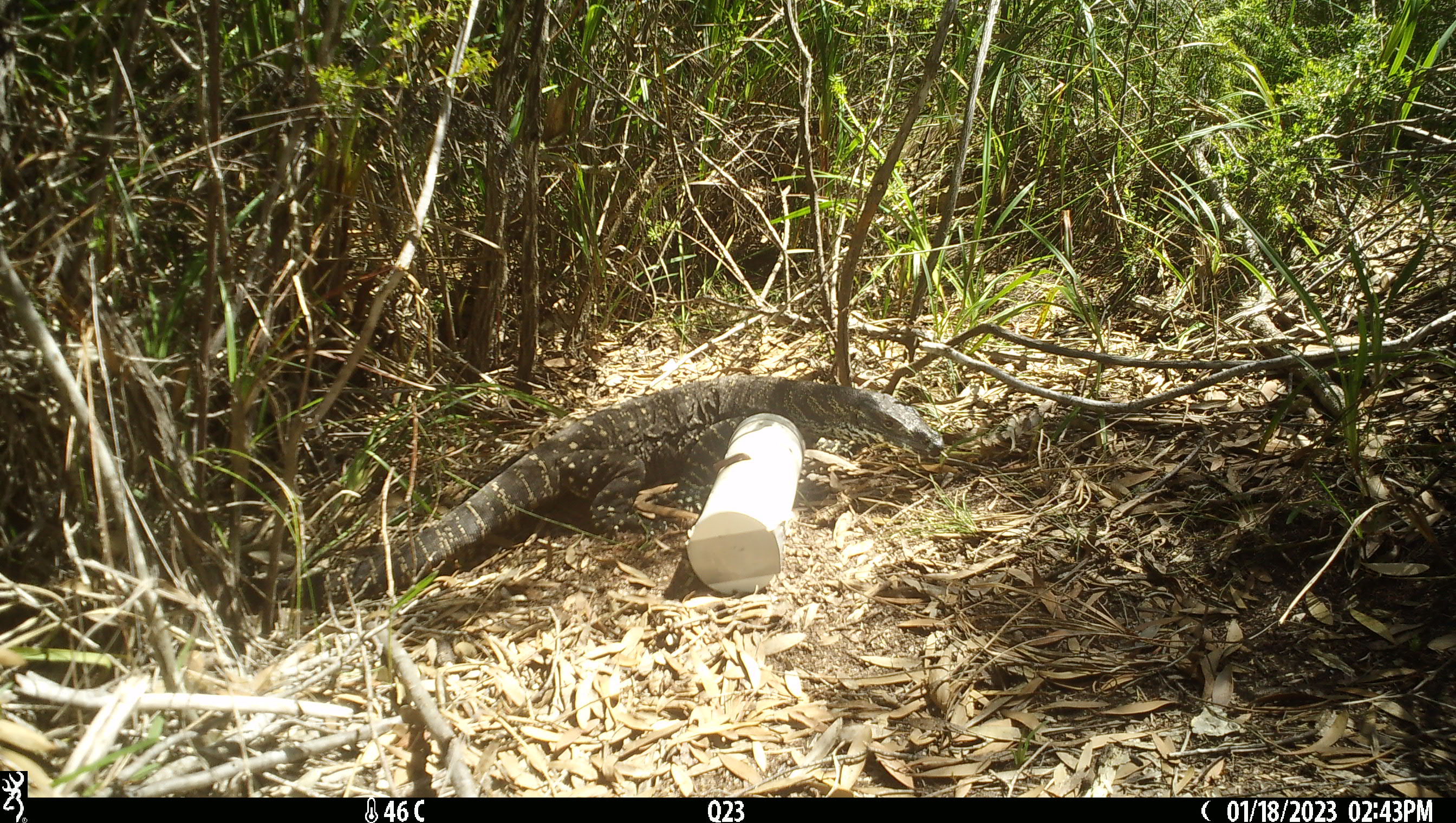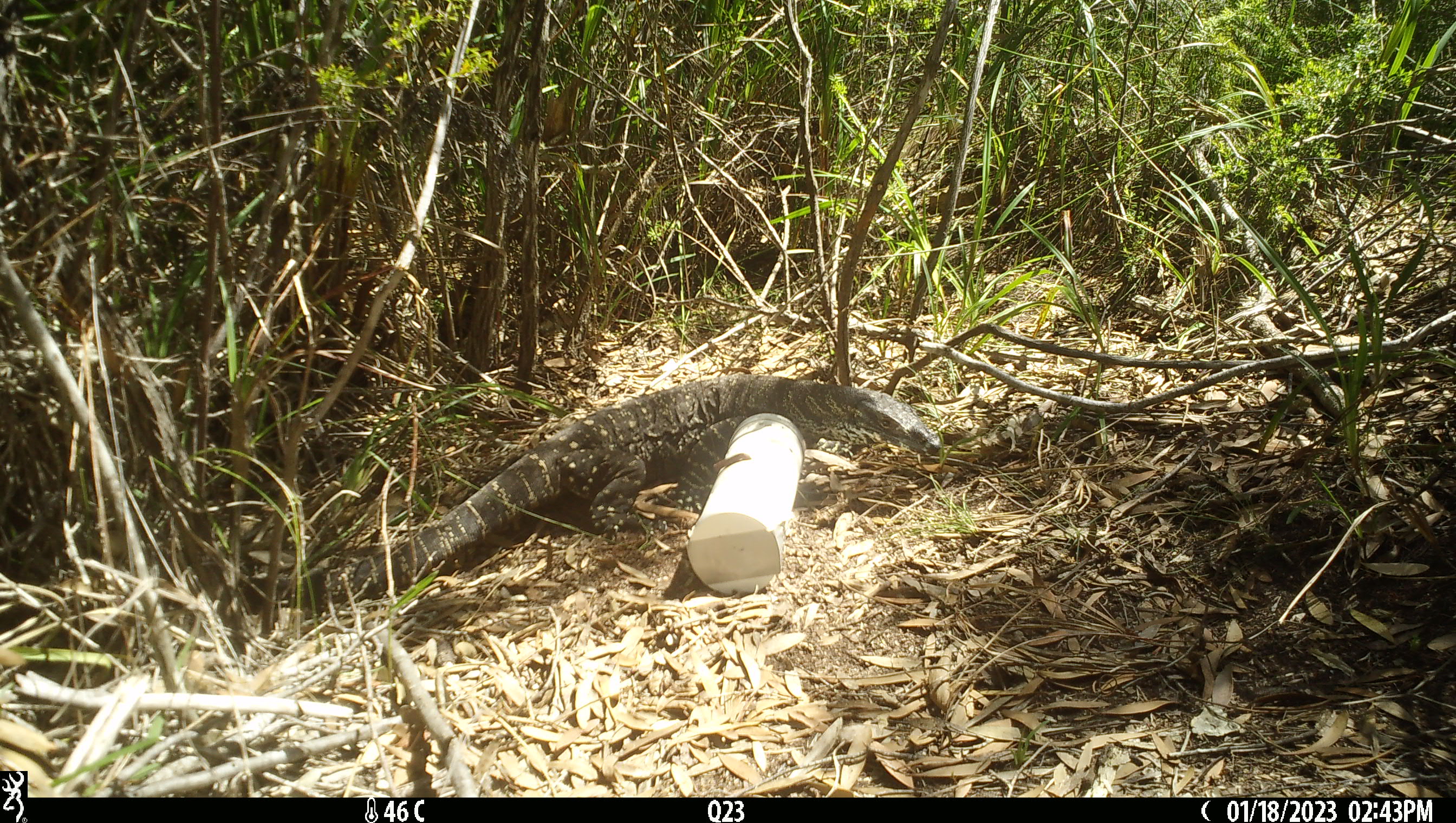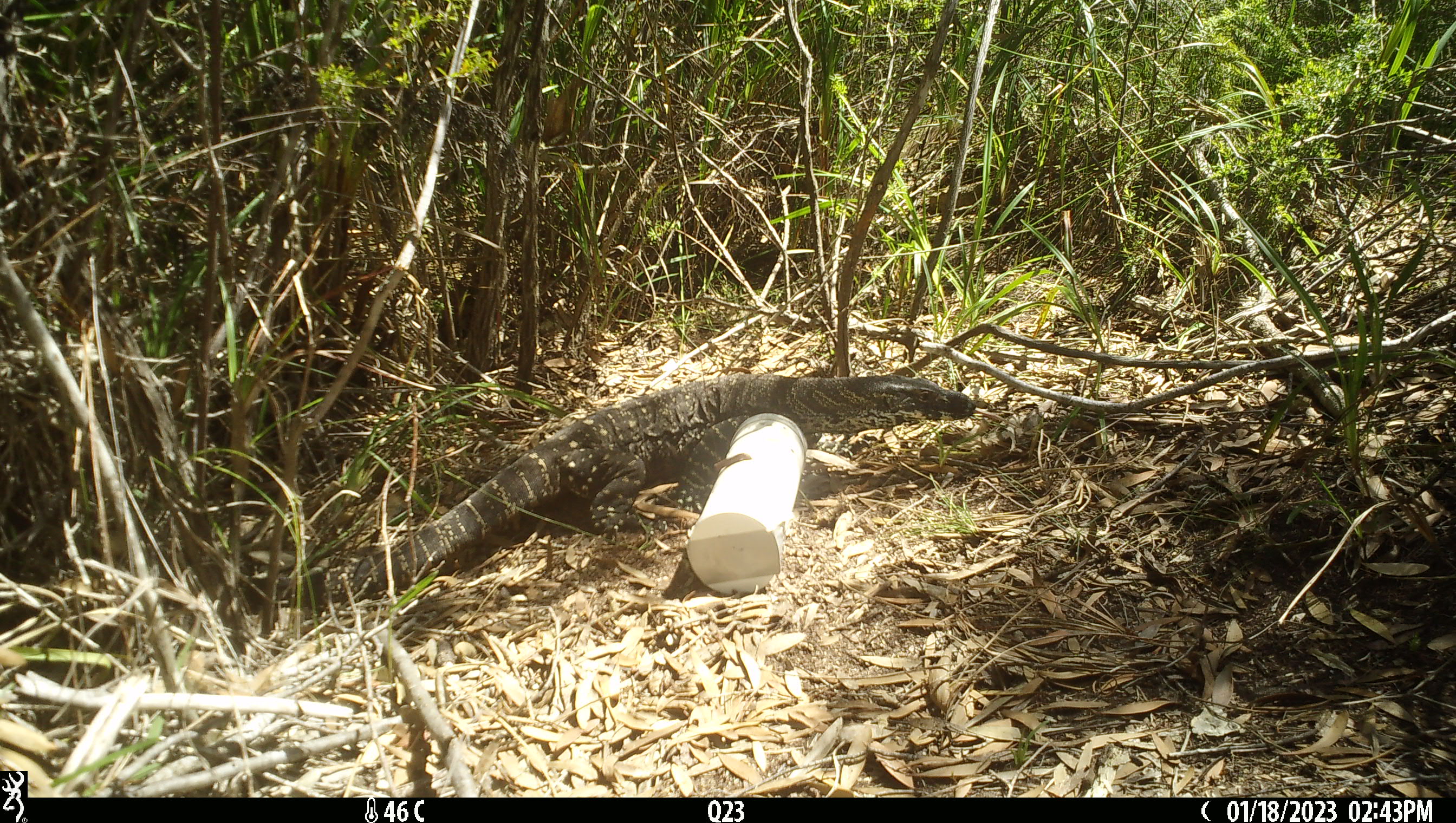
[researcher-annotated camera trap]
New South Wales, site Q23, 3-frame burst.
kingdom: Animalia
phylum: Chordata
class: Reptilia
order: Squamata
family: Varanidae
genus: Varanus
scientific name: Varanus varius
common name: lace monitor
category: goanna